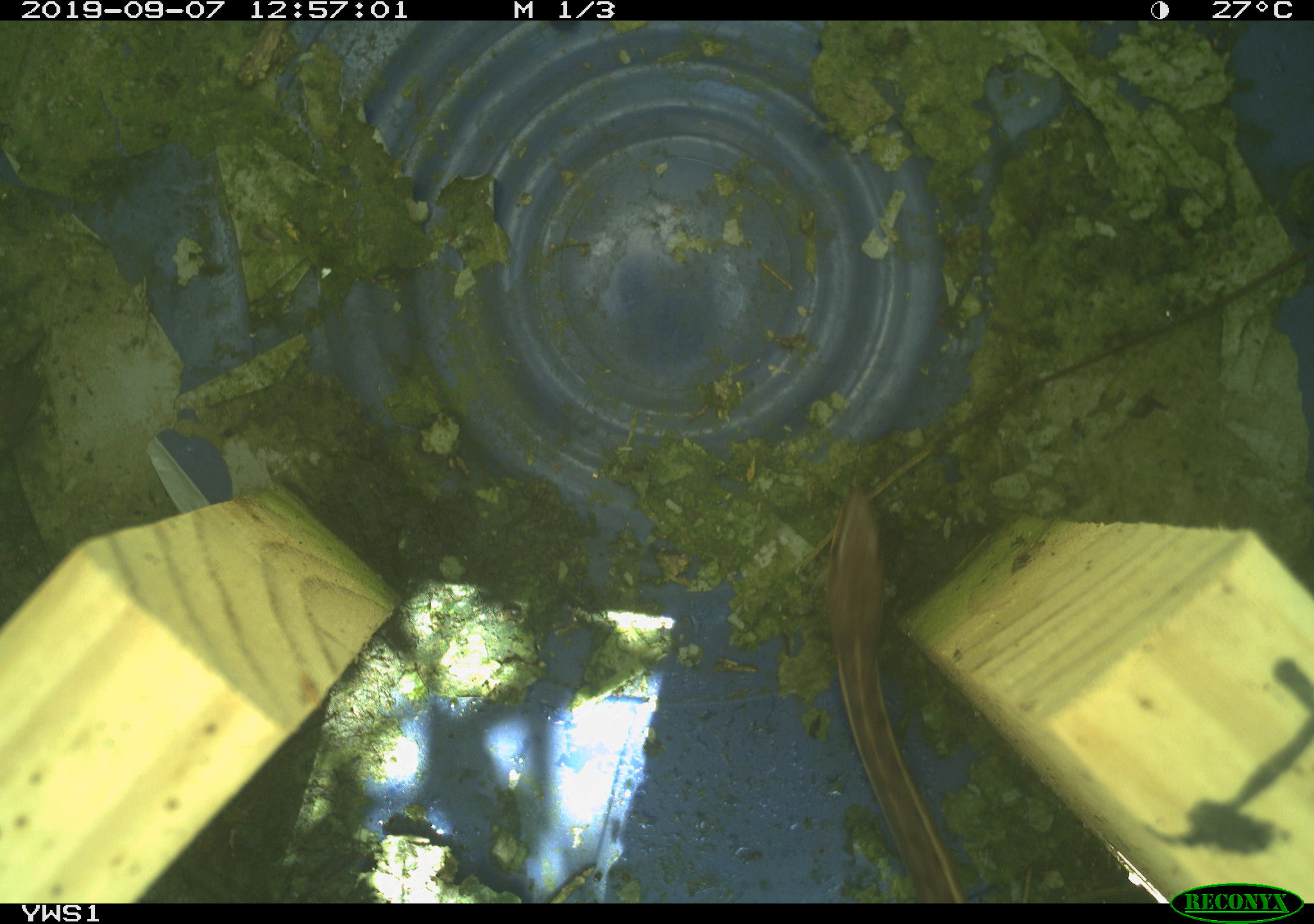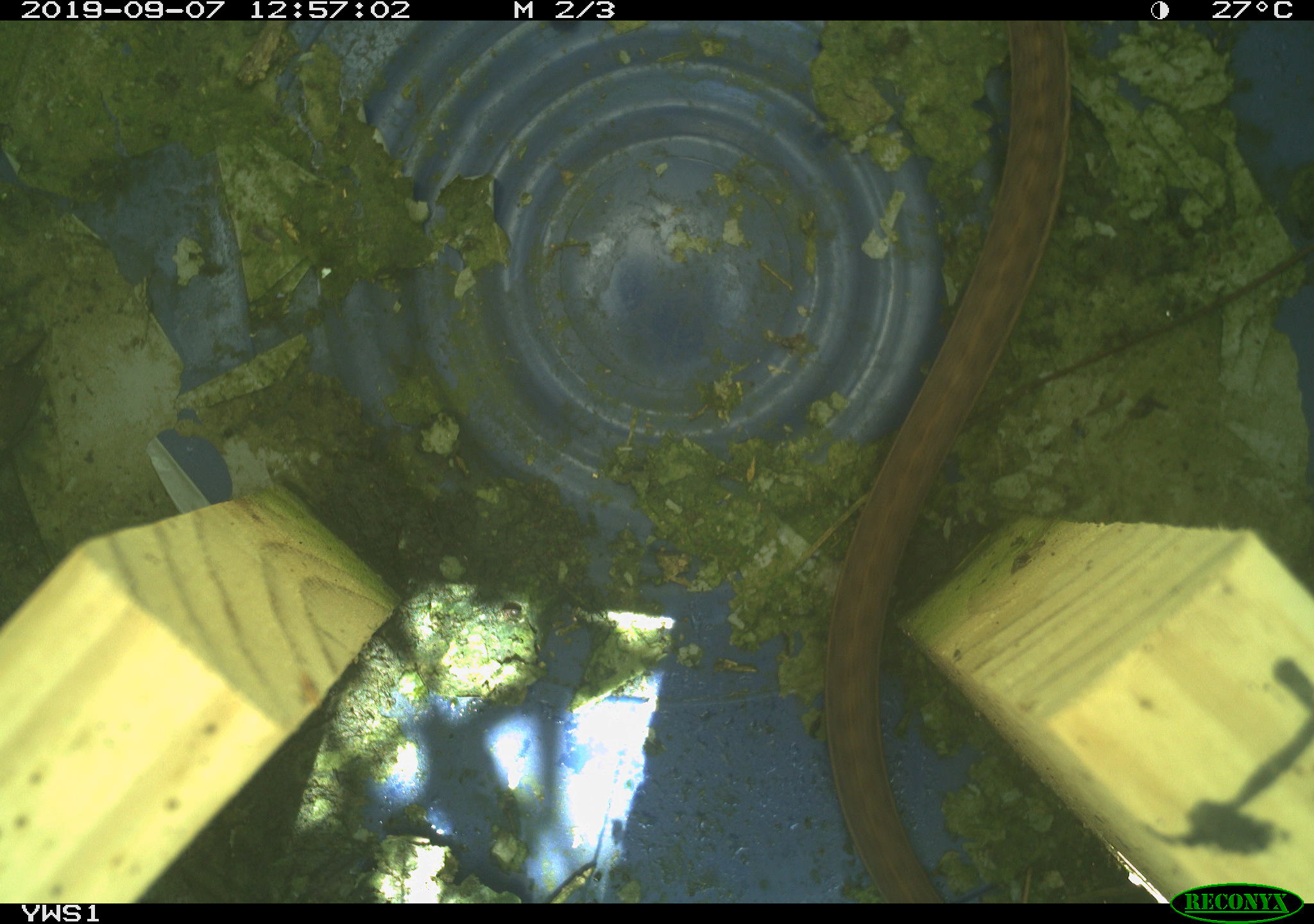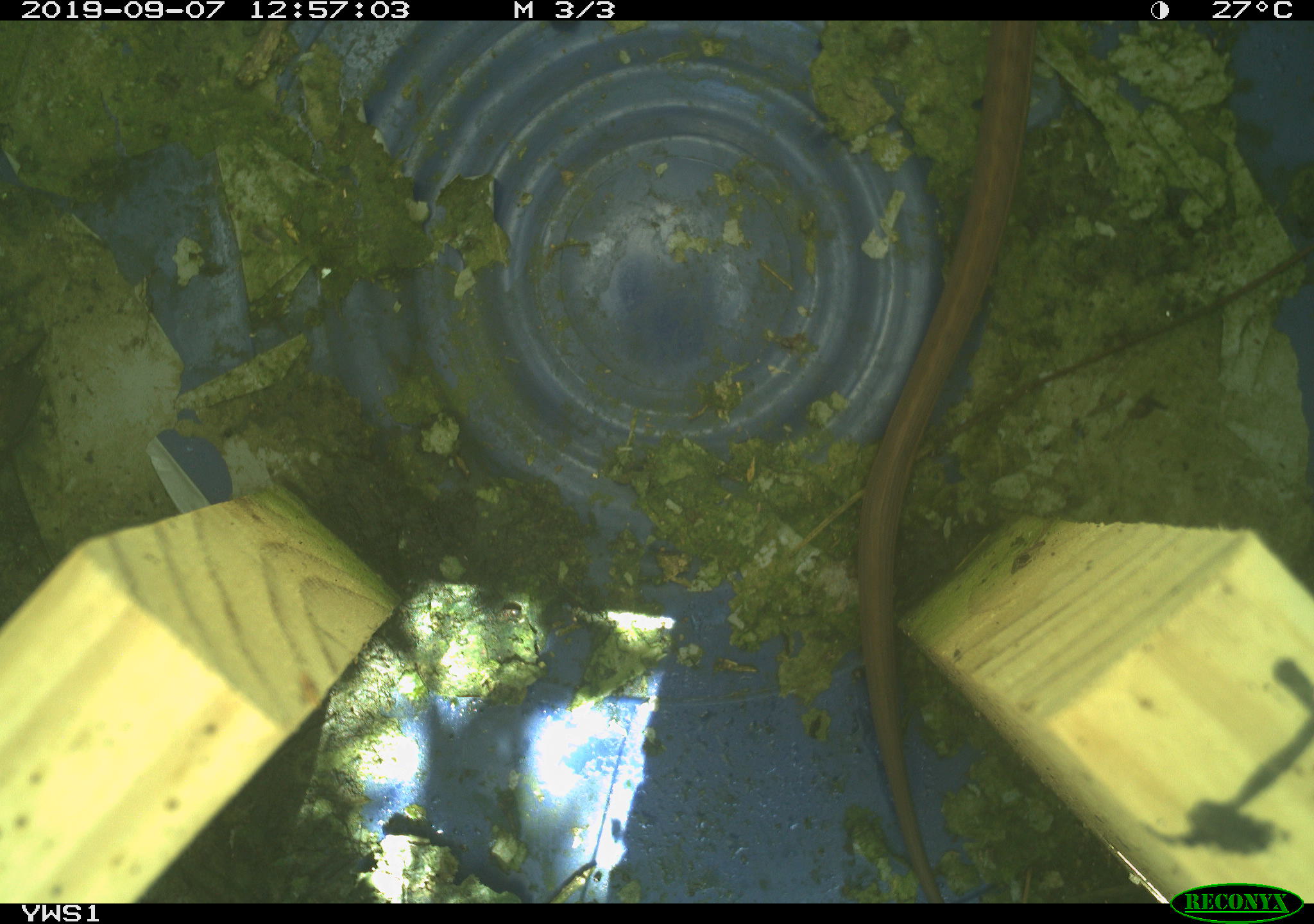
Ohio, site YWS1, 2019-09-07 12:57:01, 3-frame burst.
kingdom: Animalia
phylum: Chordata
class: Reptilia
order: Squamata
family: Colubridae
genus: Thamnophis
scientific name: Thamnophis sirtalis sirtalis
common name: eastern gartersnake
Eastern gartersnake (Thamnophis sirtalis sirtalis).